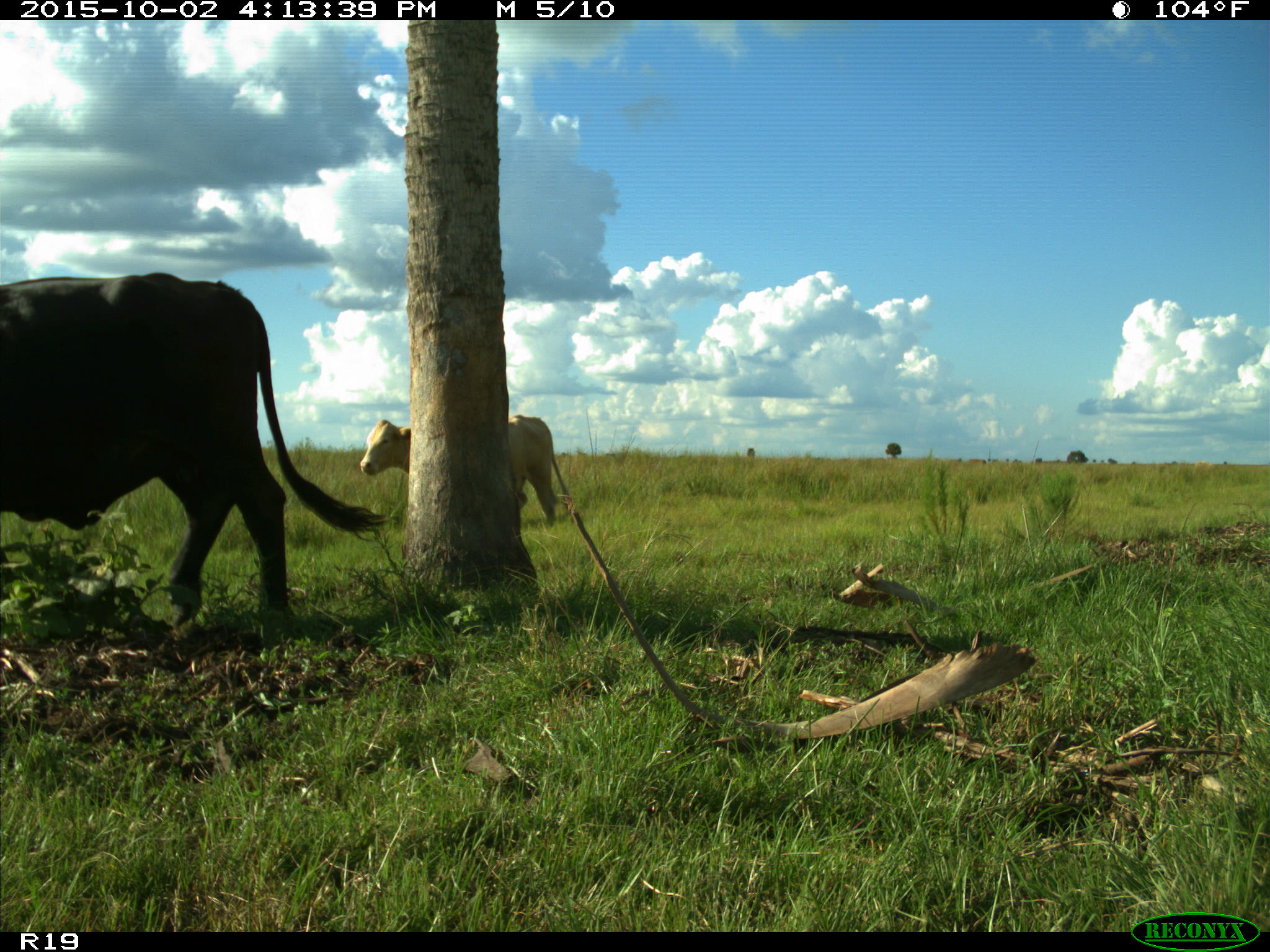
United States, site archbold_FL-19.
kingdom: Animalia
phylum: Chordata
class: Mammalia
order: Artiodactyla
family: Bovidae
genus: Bos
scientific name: Bos taurus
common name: domestic cow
Bos taurus (domestic cow).